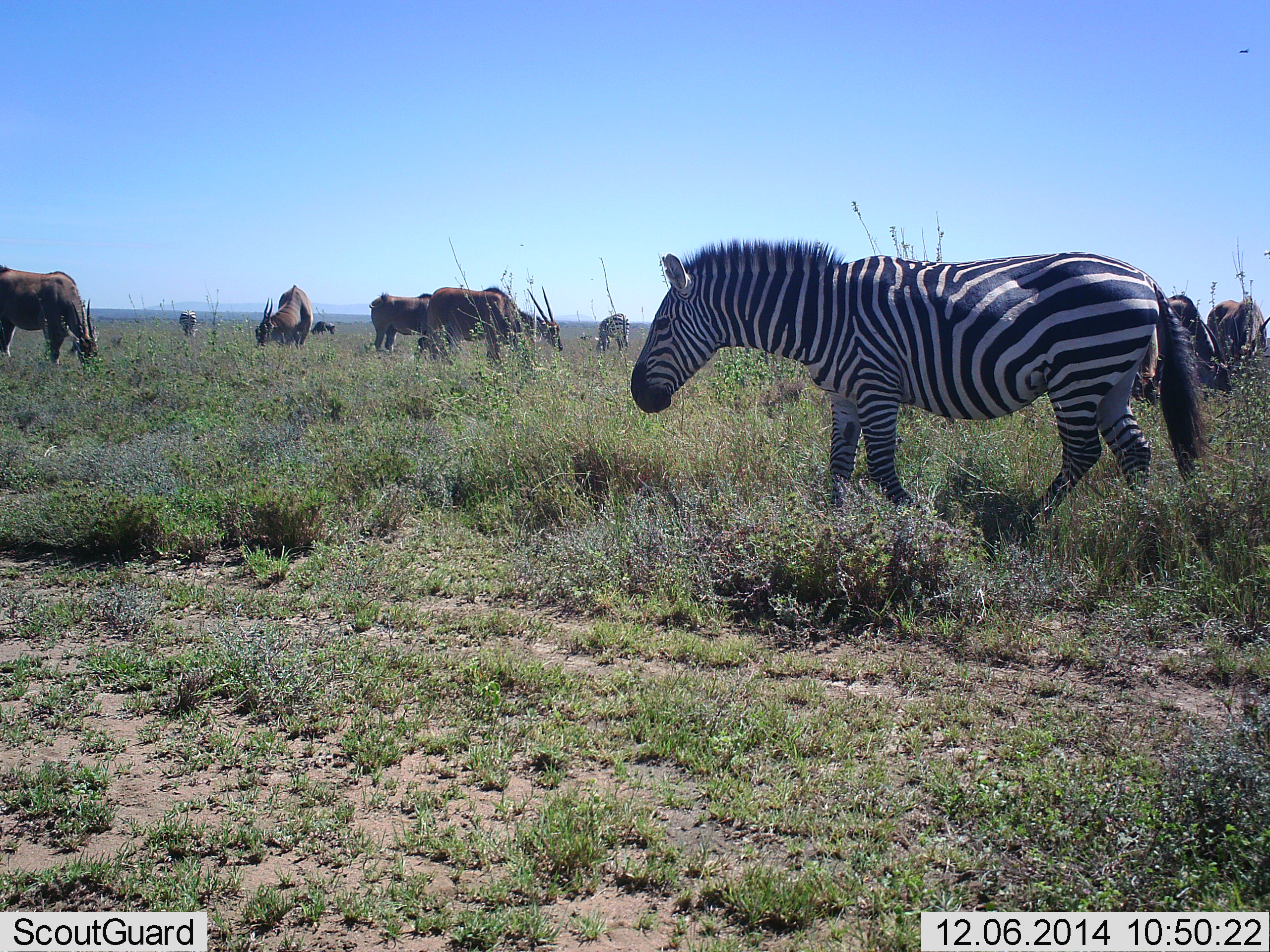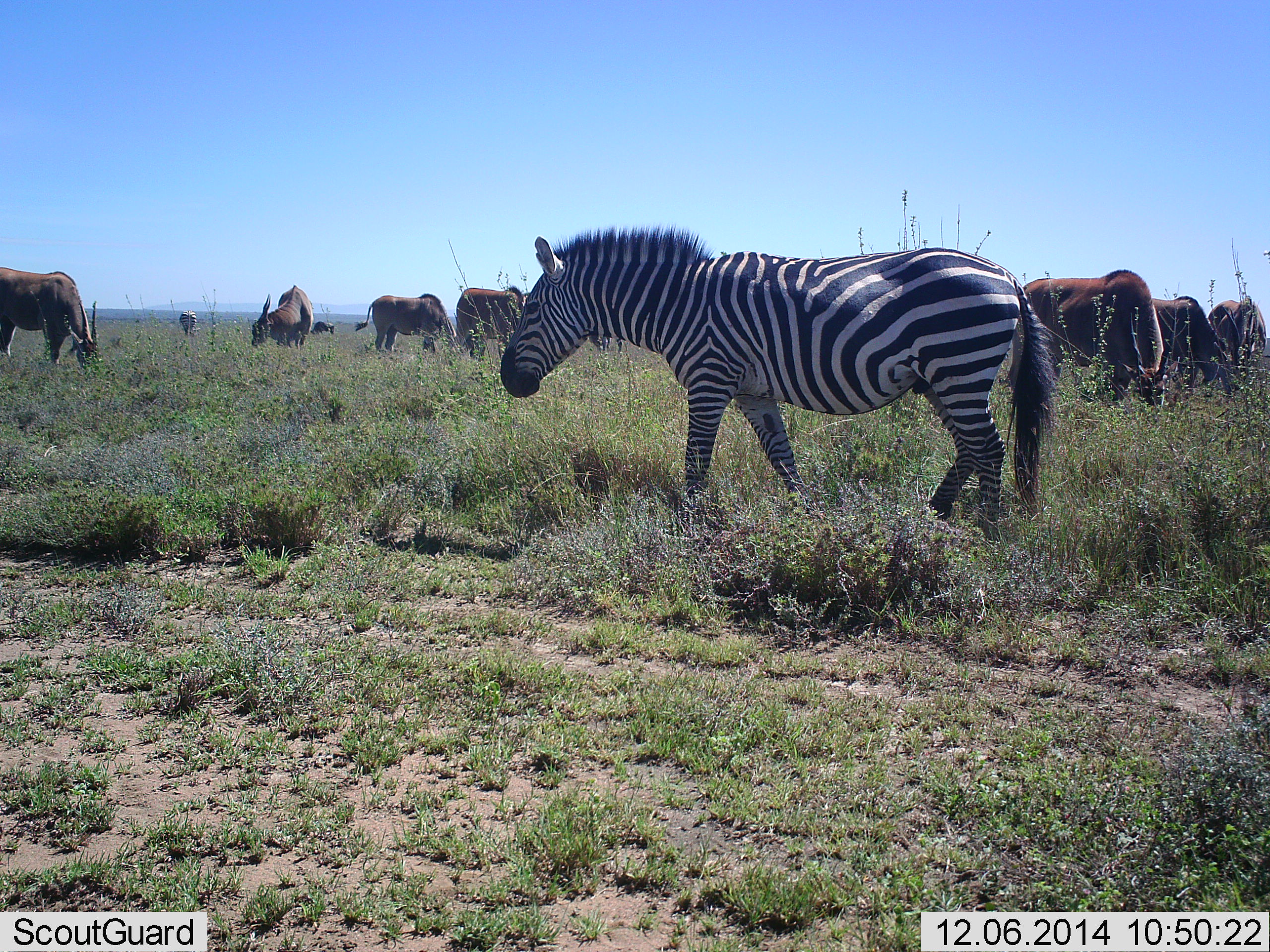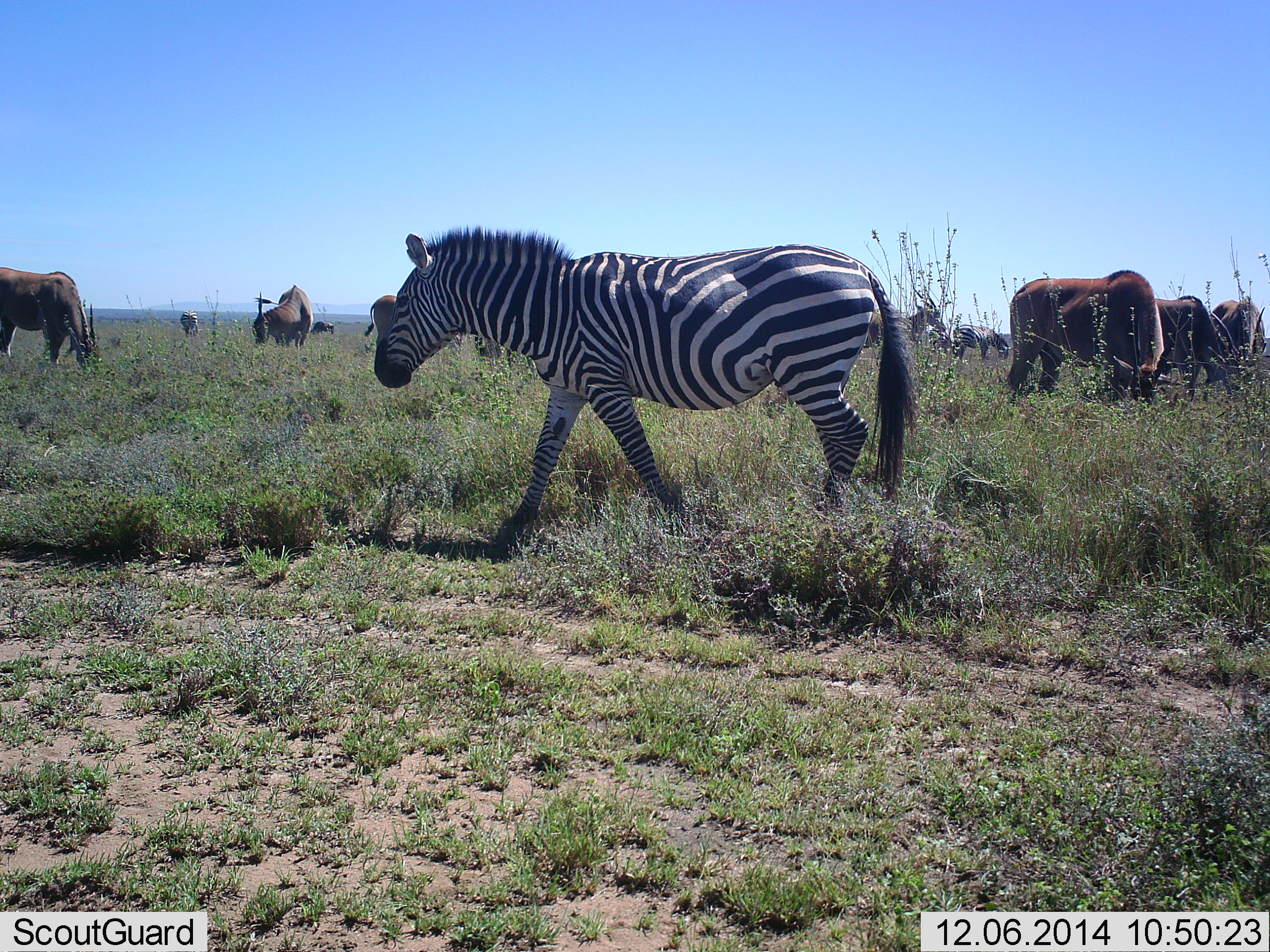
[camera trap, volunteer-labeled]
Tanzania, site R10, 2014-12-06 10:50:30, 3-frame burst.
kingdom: Animalia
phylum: Chordata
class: Mammalia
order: Artiodactyla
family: Bovidae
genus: Tragelaphus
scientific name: Tragelaphus oryx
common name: eland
Eland (Tragelaphus oryx), count 11-50. Behavior (volunteer vote fractions): standing 70%, resting 10%, moving 10%, interacting 10%. Young present (vote fraction): 0%. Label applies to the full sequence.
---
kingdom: Animalia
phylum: Chordata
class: Mammalia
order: Perissodactyla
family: Equidae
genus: Equus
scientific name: Equus quagga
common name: plains zebra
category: zebra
Zebra (plains zebra) (Equus quagga), count 1. Behavior (volunteer vote fractions): standing 38%, resting 0%, moving 85%, interacting 0%. Young present (vote fraction): 0%. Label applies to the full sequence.